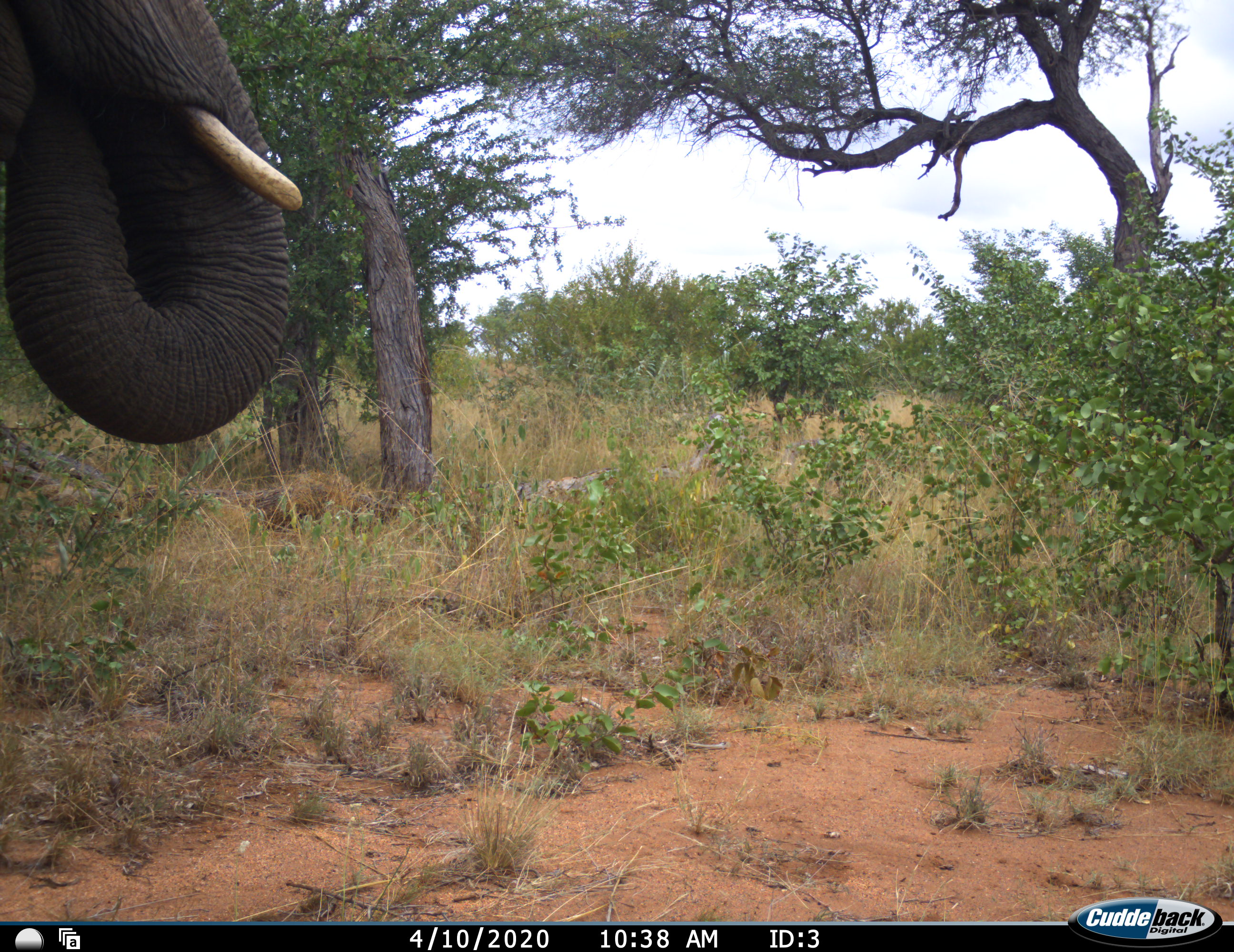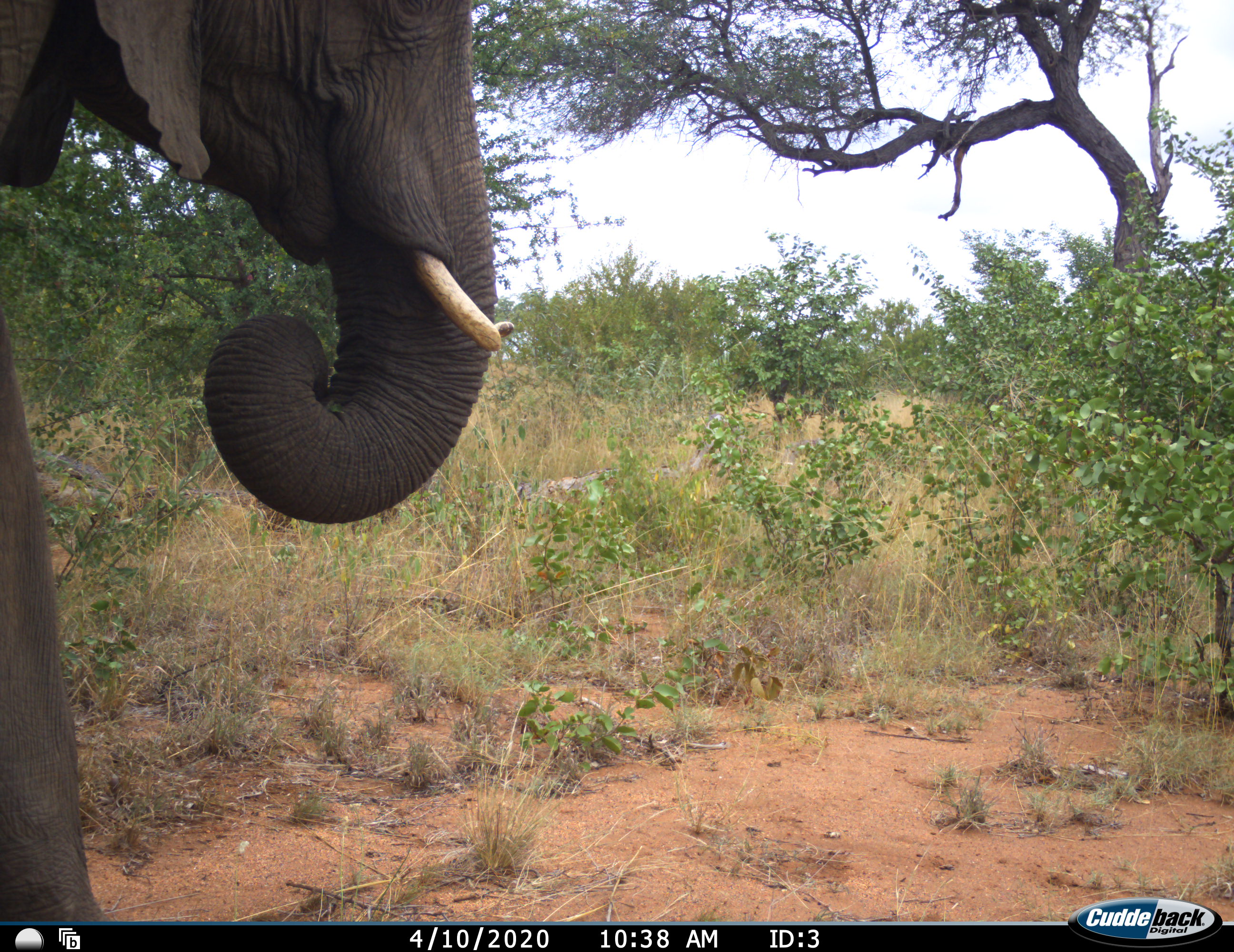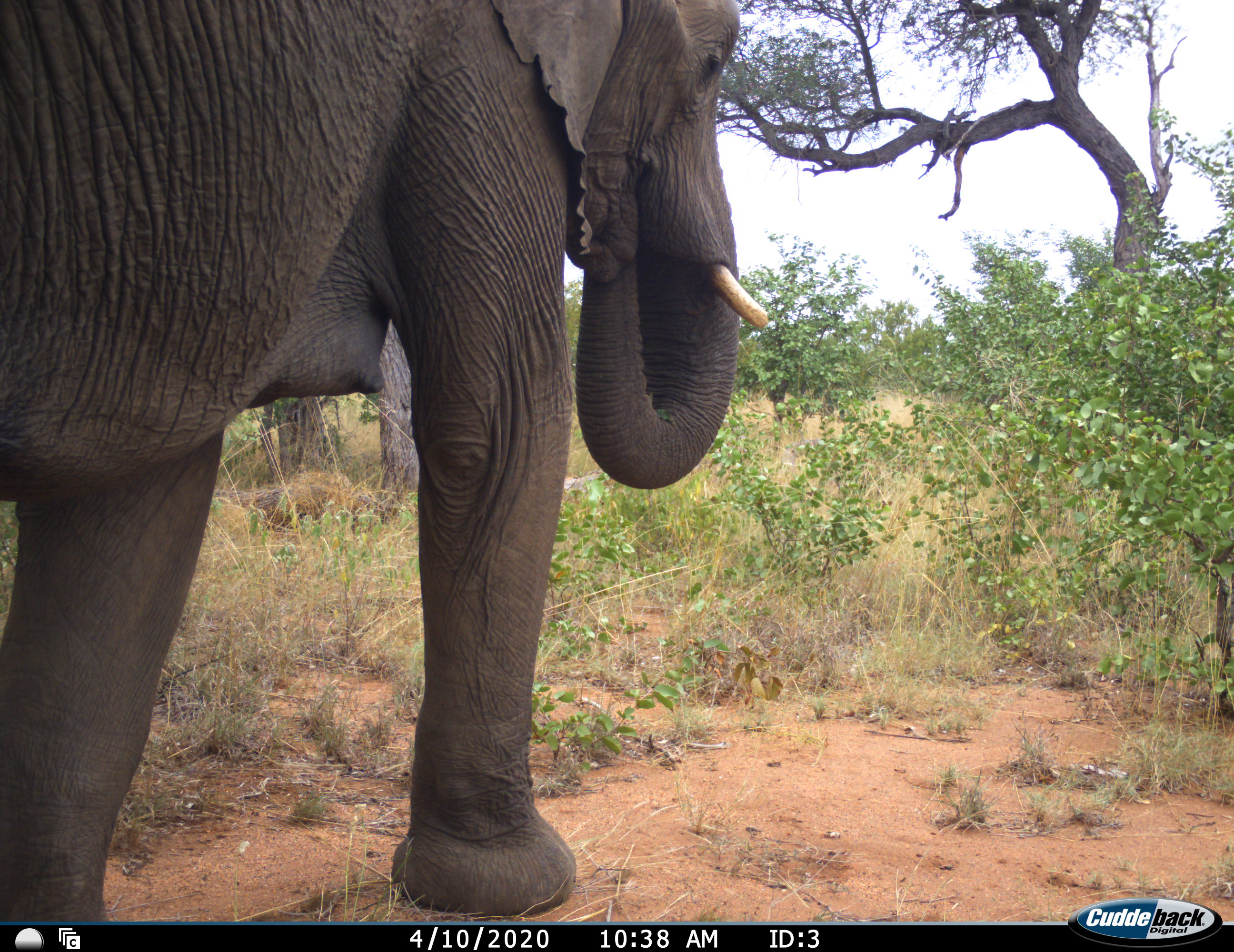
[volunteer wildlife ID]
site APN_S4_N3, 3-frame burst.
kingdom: Animalia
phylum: Chordata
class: Mammalia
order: Proboscidea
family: Elephantidae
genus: Loxodonta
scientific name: Loxodonta africana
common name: african bush elephant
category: elephant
Elephant (african bush elephant) (Loxodonta africana), count 1. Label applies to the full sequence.